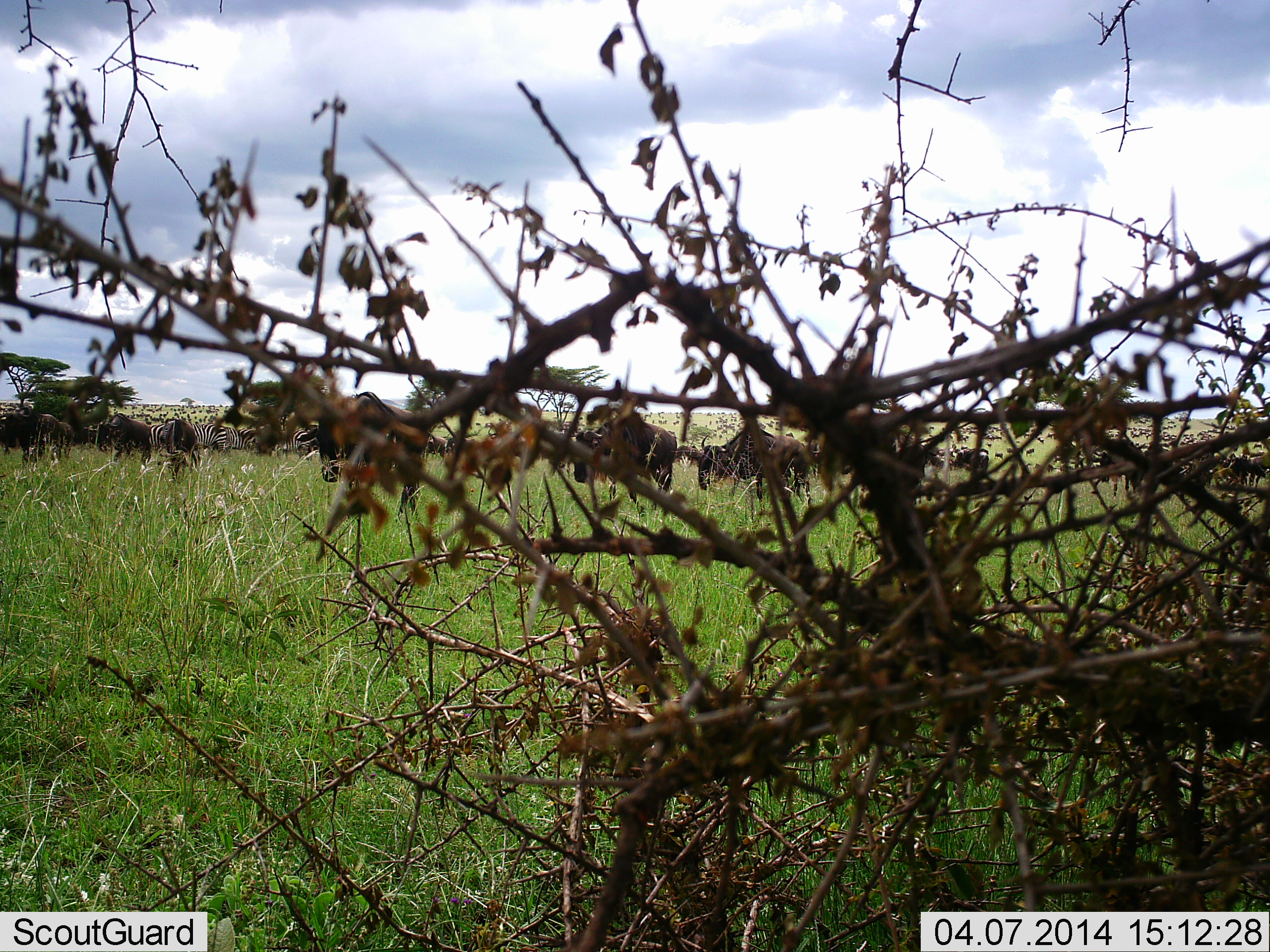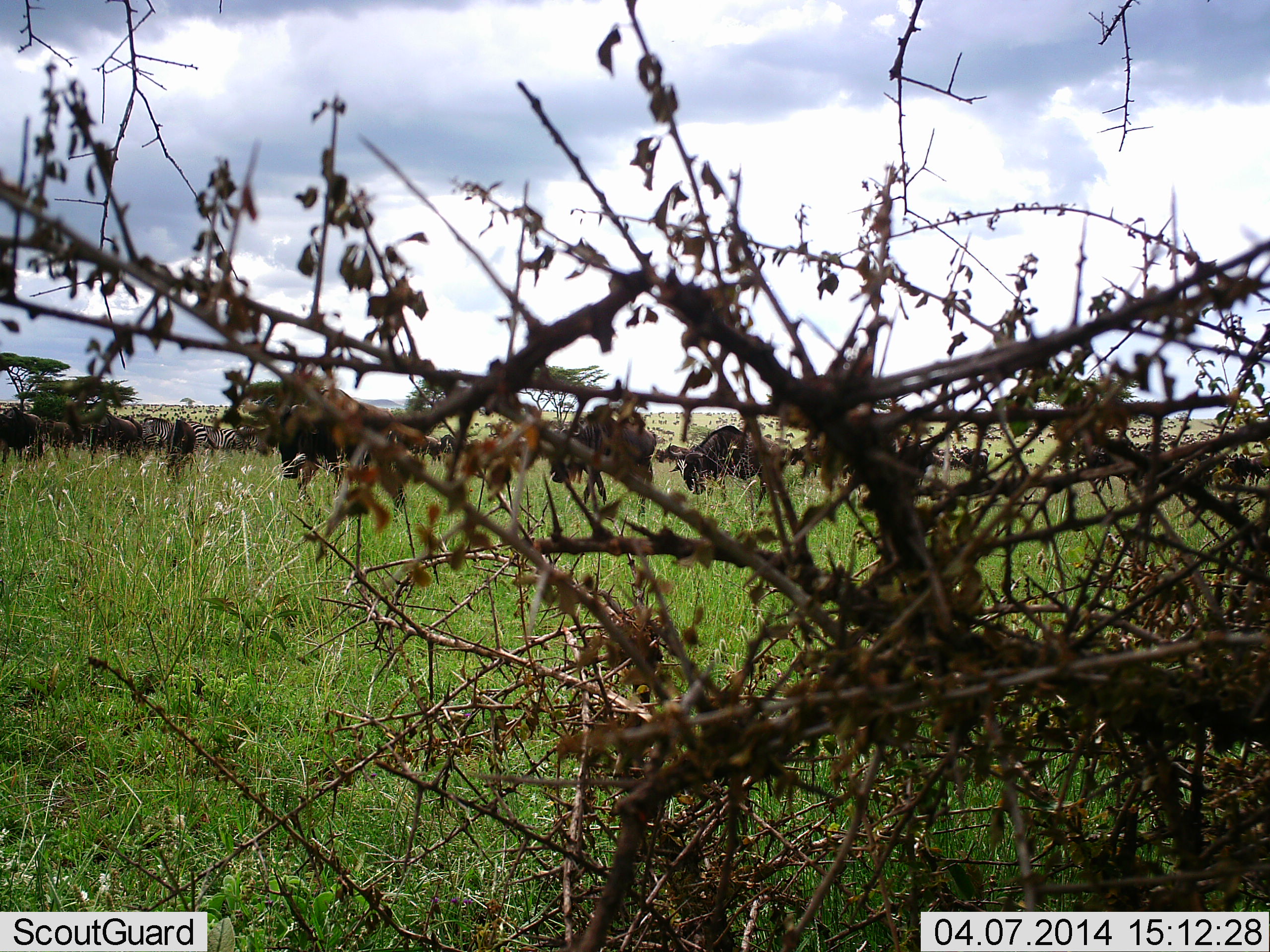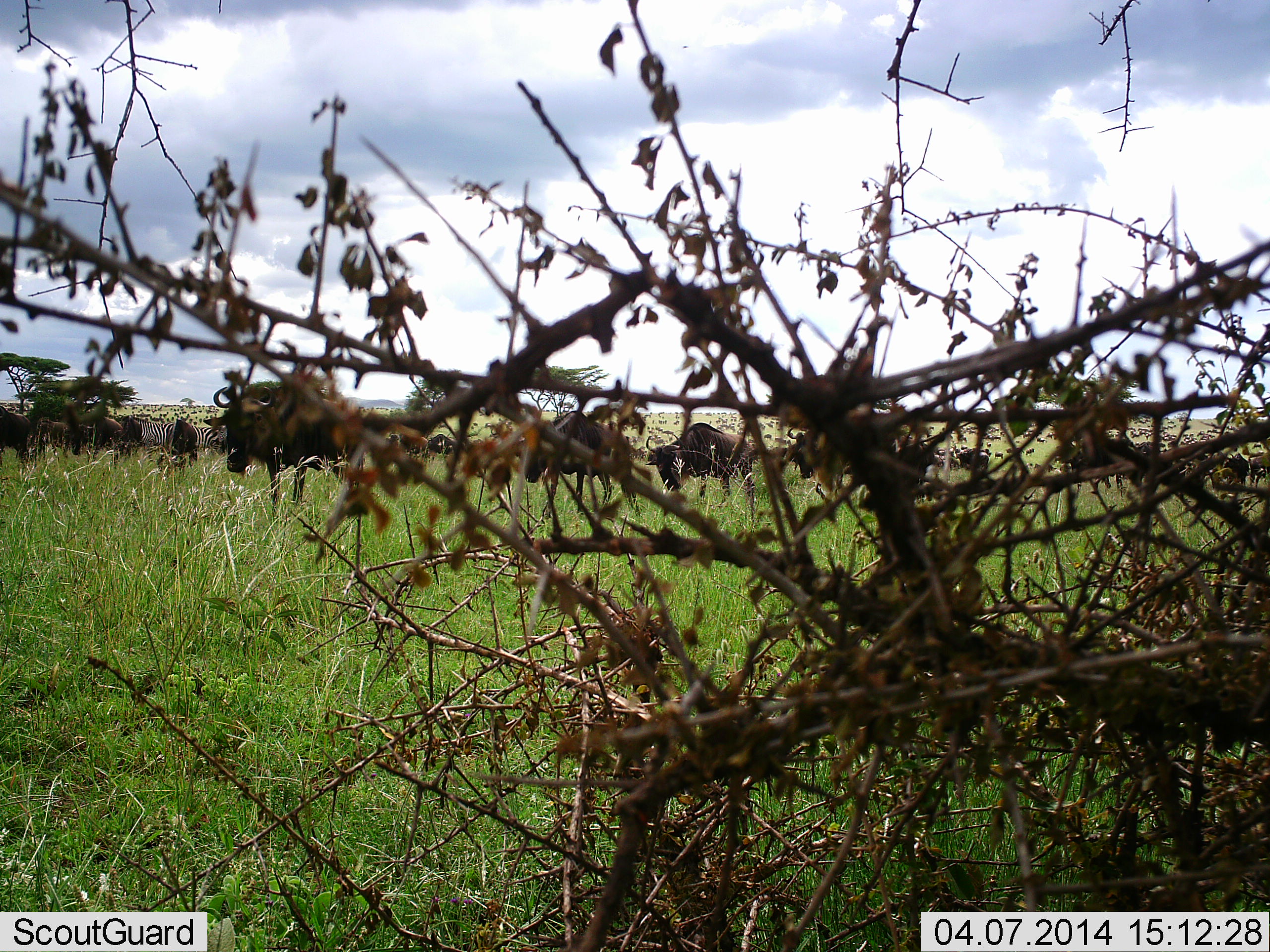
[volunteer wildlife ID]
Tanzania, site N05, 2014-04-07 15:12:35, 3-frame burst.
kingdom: Animalia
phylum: Chordata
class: Mammalia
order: Artiodactyla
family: Bovidae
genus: Connochaetes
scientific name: Connochaetes taurinus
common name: blue wildebeest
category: wildebeest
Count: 11-50.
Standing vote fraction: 28%.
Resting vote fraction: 0%.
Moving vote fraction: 85%.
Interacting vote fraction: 3%.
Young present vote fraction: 0%.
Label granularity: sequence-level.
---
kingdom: Animalia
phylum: Chordata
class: Mammalia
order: Perissodactyla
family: Equidae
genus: Equus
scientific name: Equus quagga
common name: plains zebra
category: zebra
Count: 3.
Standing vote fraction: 44%.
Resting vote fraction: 4%.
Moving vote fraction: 56%.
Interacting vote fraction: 0%.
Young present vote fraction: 0%.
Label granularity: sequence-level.